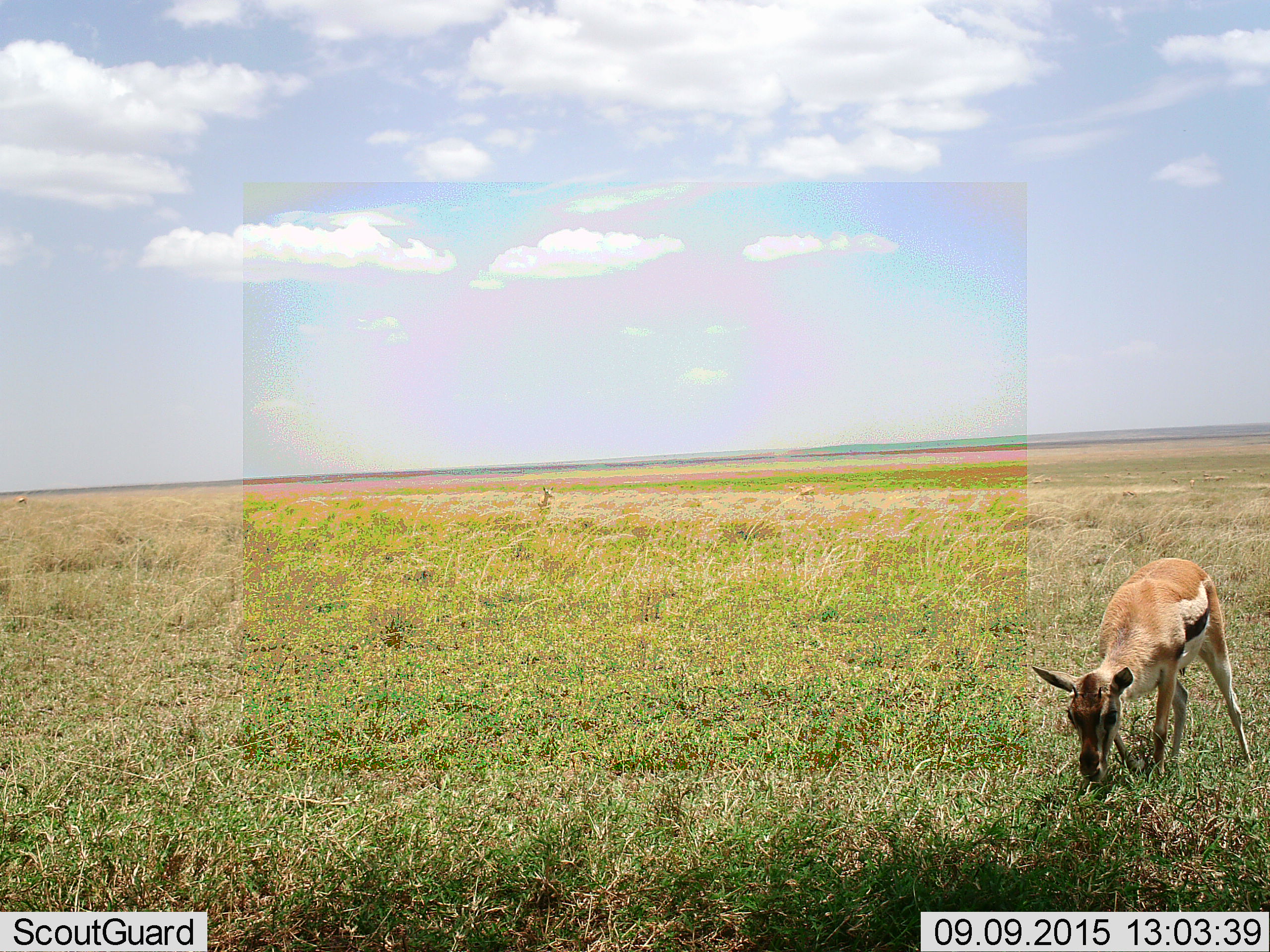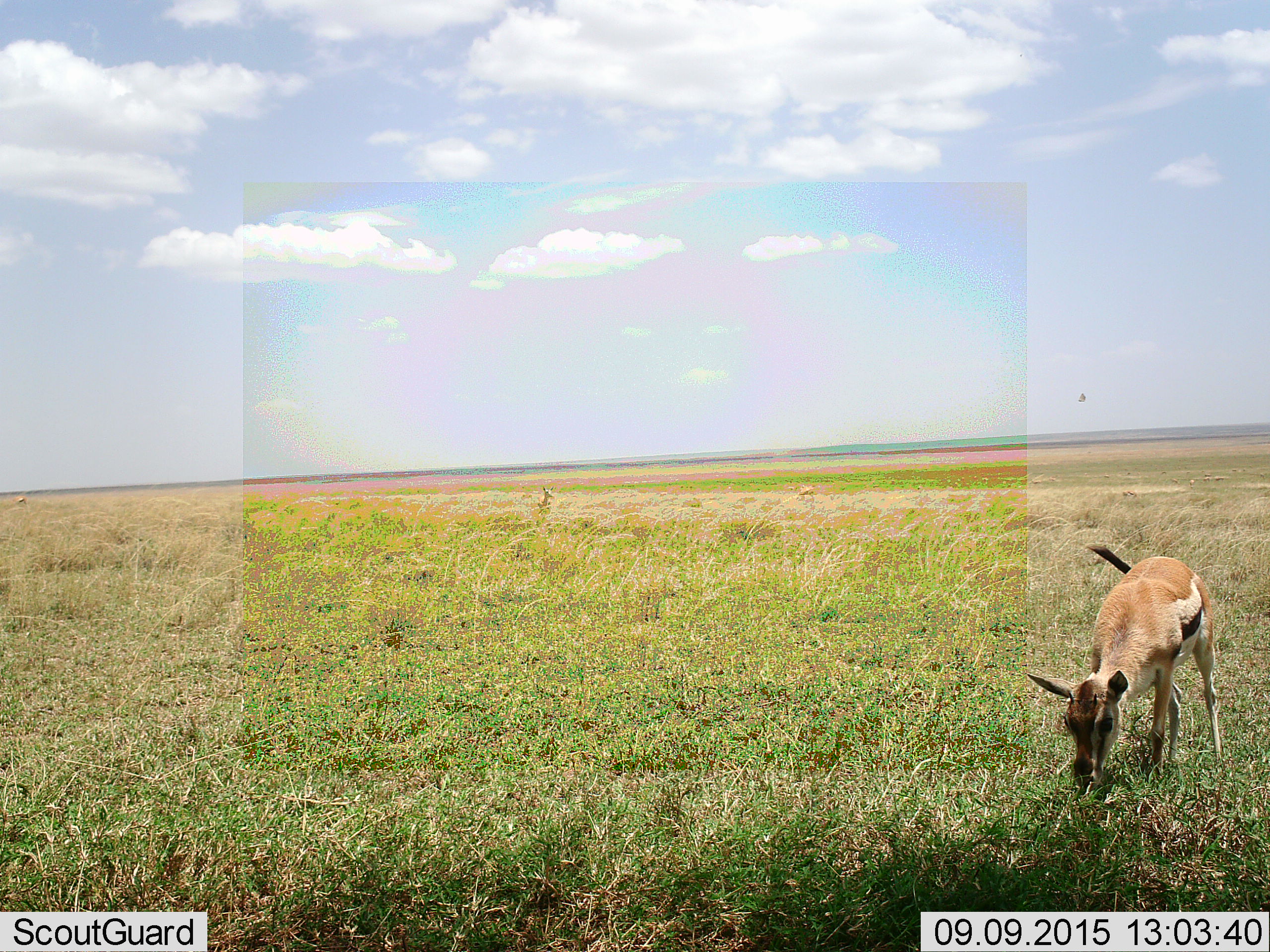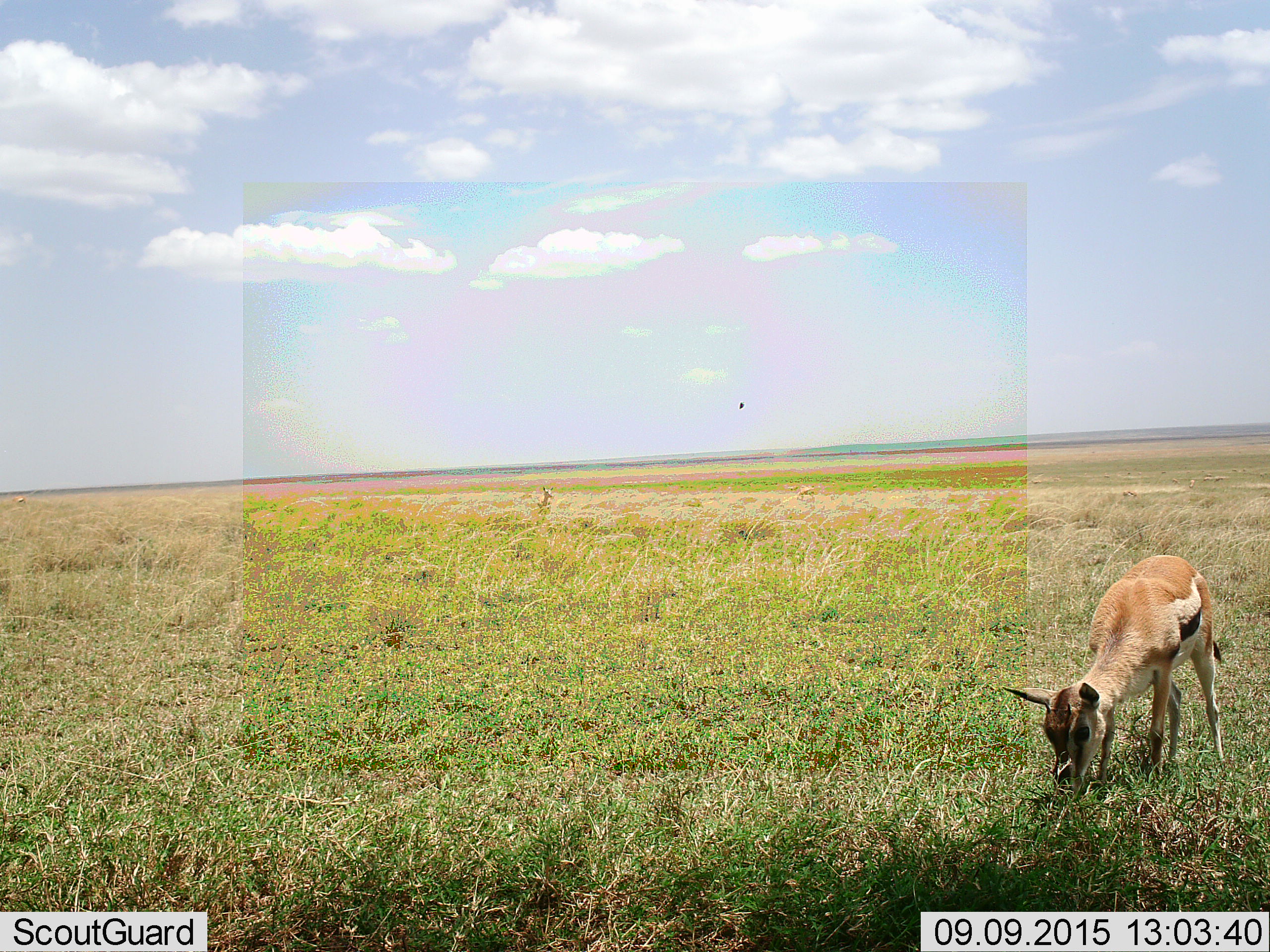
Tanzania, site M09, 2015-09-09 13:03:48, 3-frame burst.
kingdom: Animalia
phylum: Chordata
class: Mammalia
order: Artiodactyla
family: Bovidae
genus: Eudorcas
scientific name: Eudorcas thomsonii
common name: thomson's gazelle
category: gazellethomsons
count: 1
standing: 30%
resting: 0%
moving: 20%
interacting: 0%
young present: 30%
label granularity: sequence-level